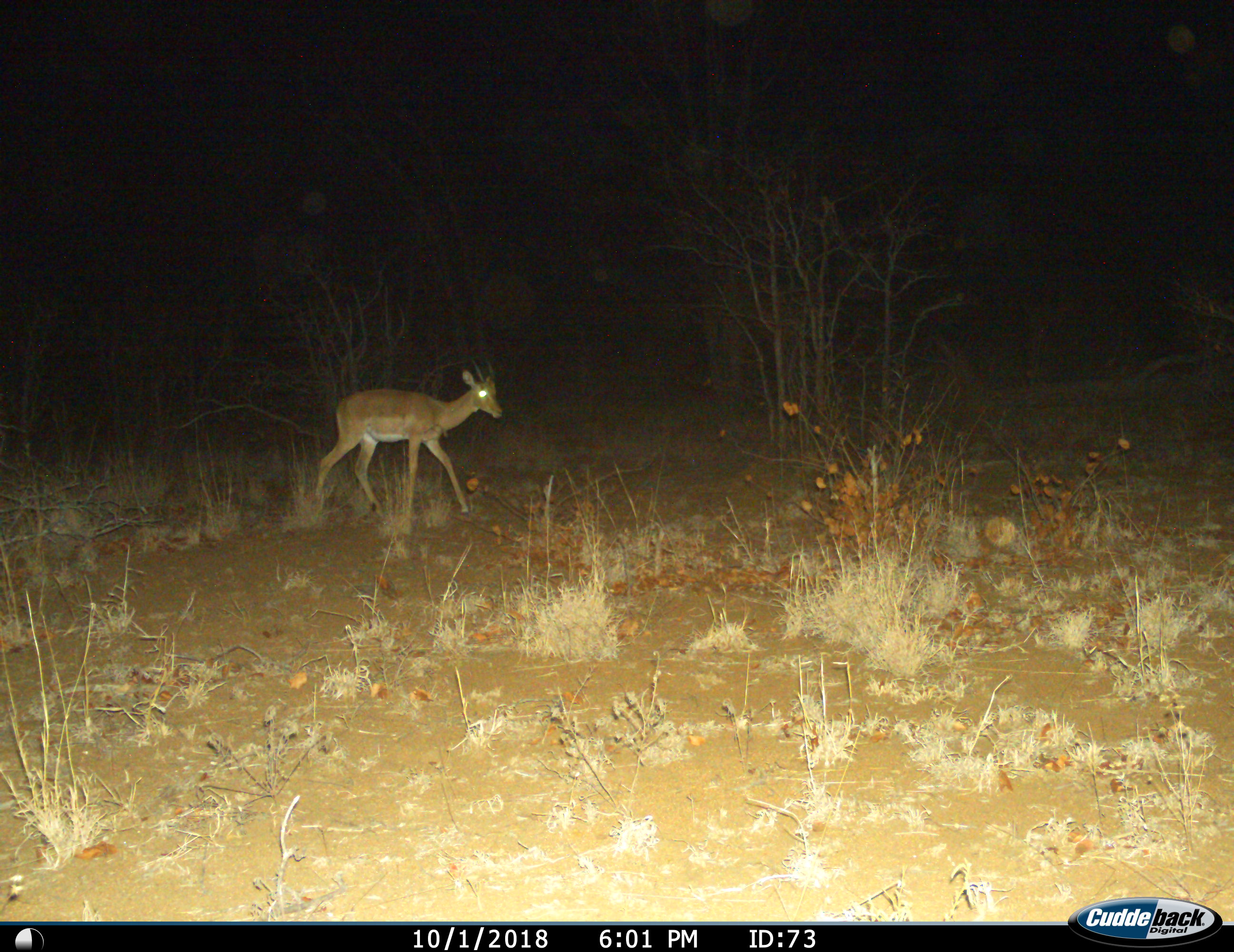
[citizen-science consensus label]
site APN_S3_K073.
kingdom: Animalia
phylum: Chordata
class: Mammalia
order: Artiodactyla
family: Bovidae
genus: Aepyceros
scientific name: Aepyceros melampus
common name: impala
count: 1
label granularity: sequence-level